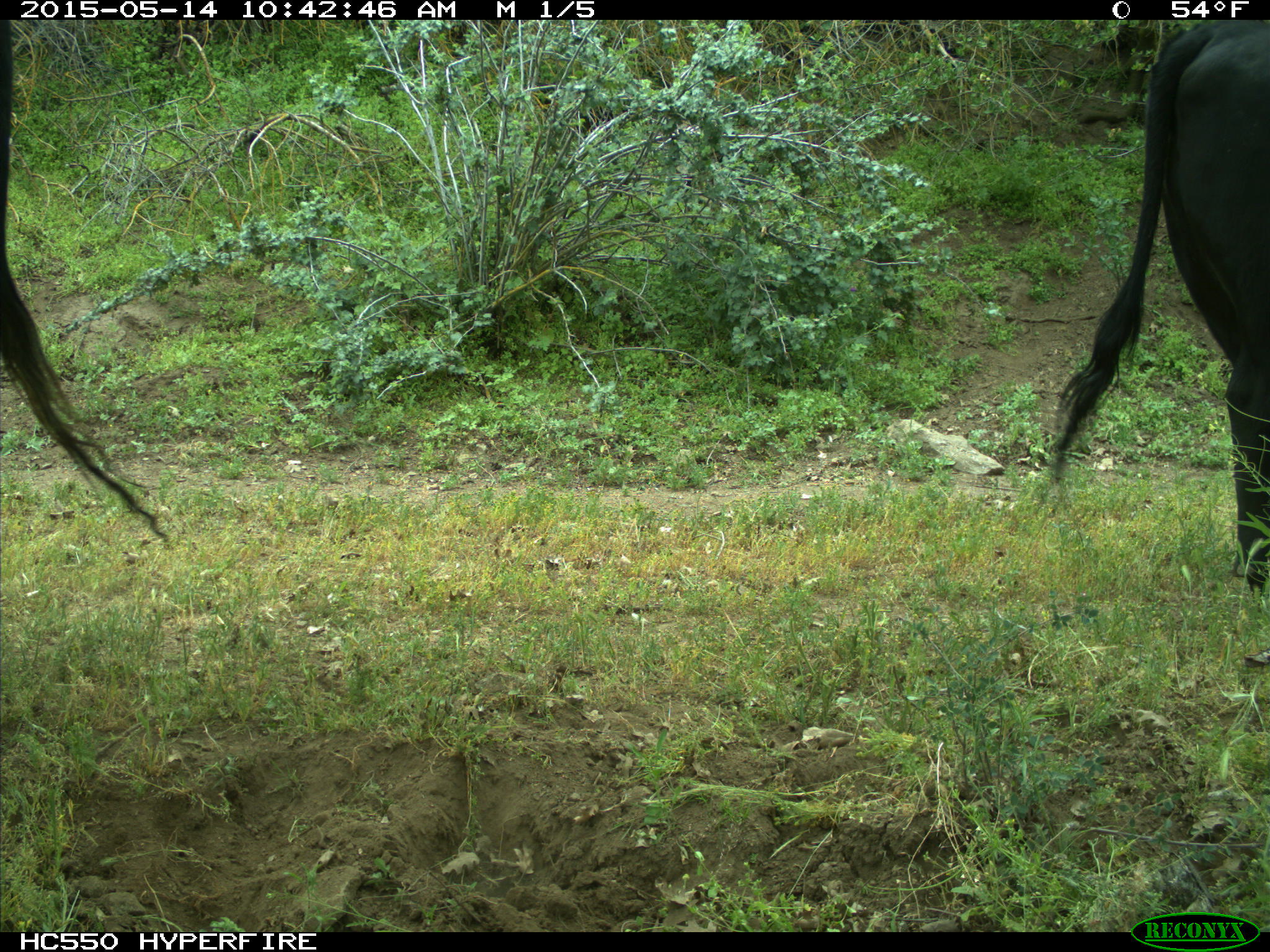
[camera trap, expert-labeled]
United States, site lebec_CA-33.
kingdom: Animalia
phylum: Chordata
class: Mammalia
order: Artiodactyla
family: Bovidae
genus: Bos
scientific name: Bos taurus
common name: domestic cow